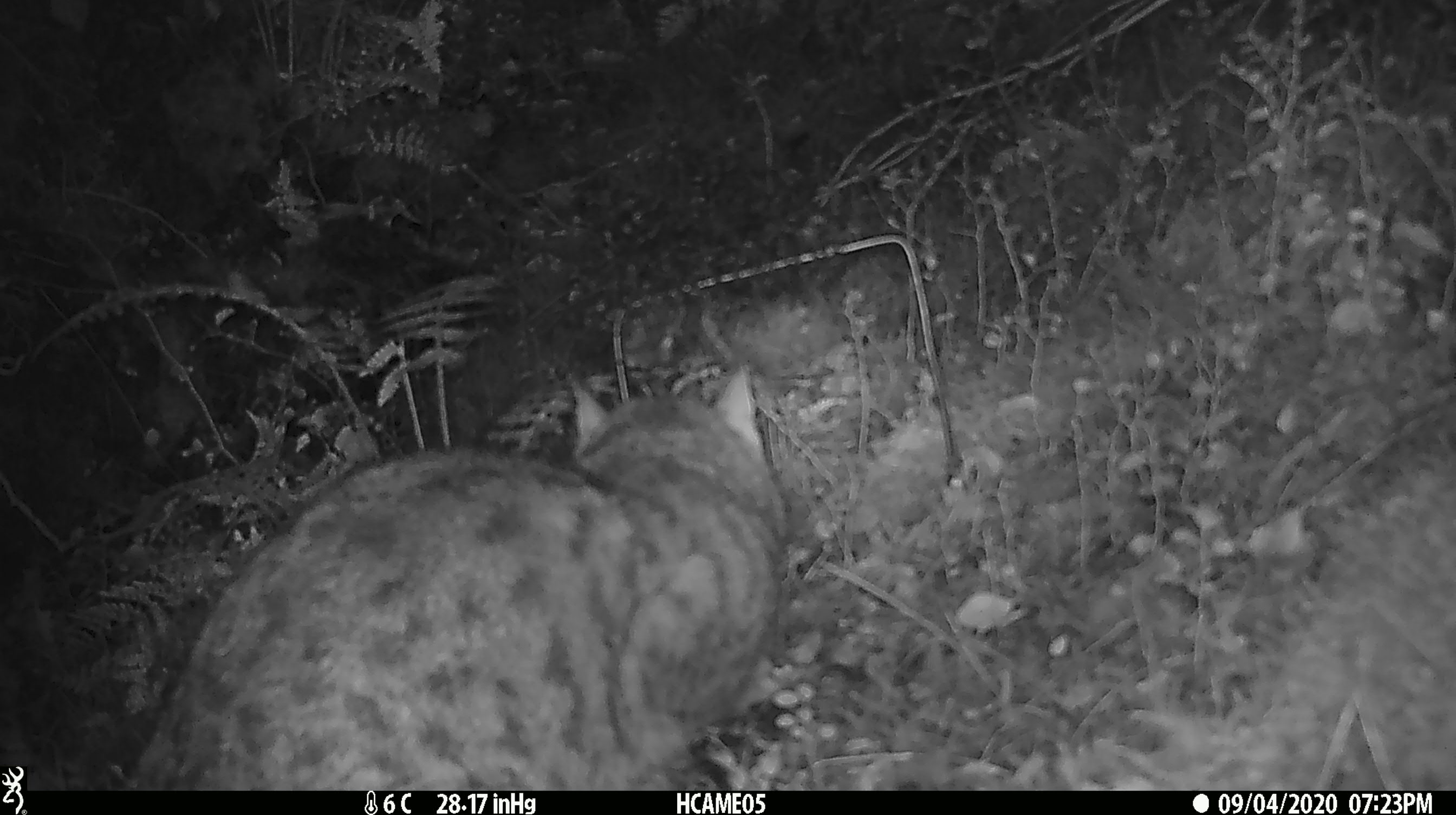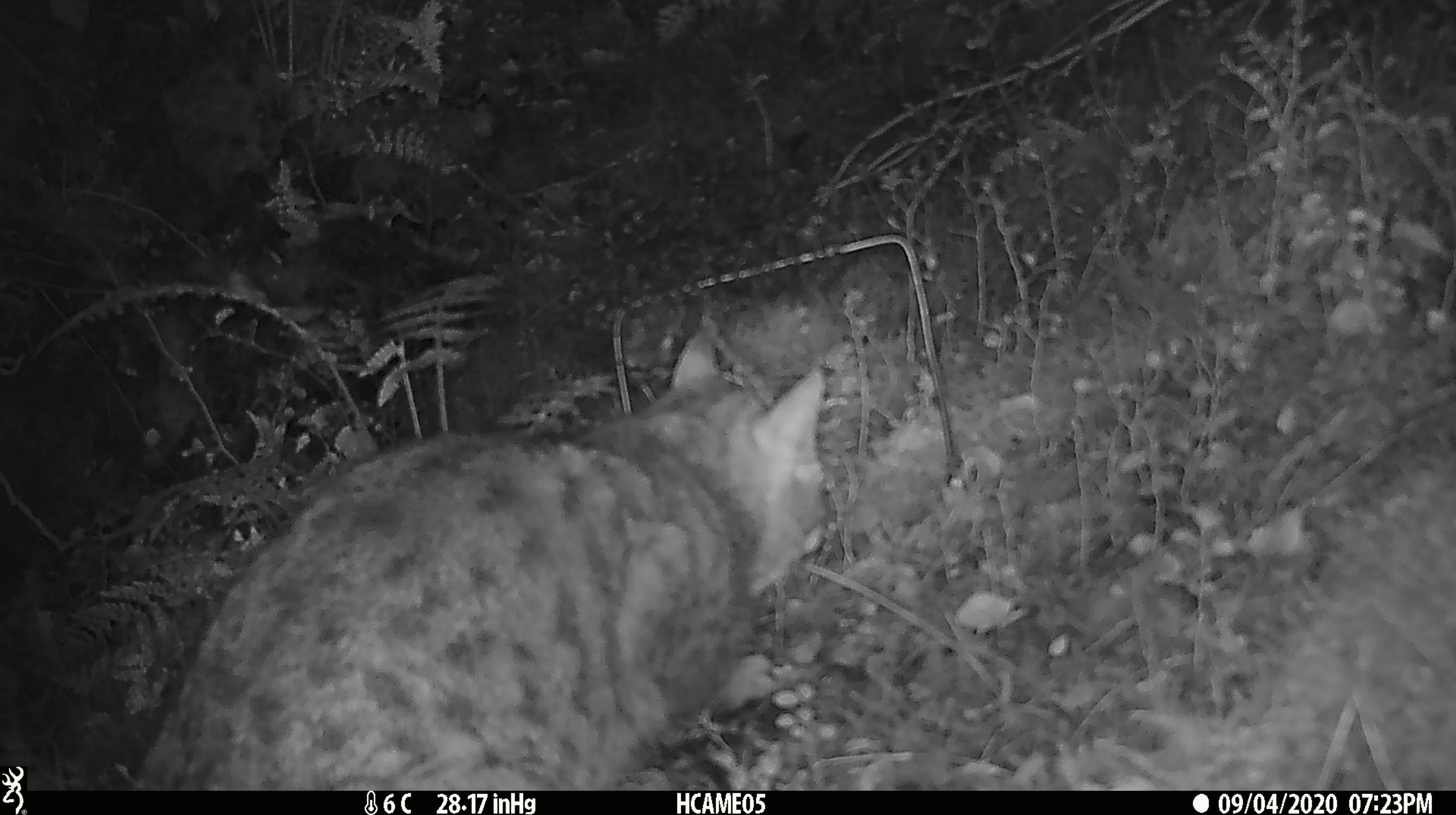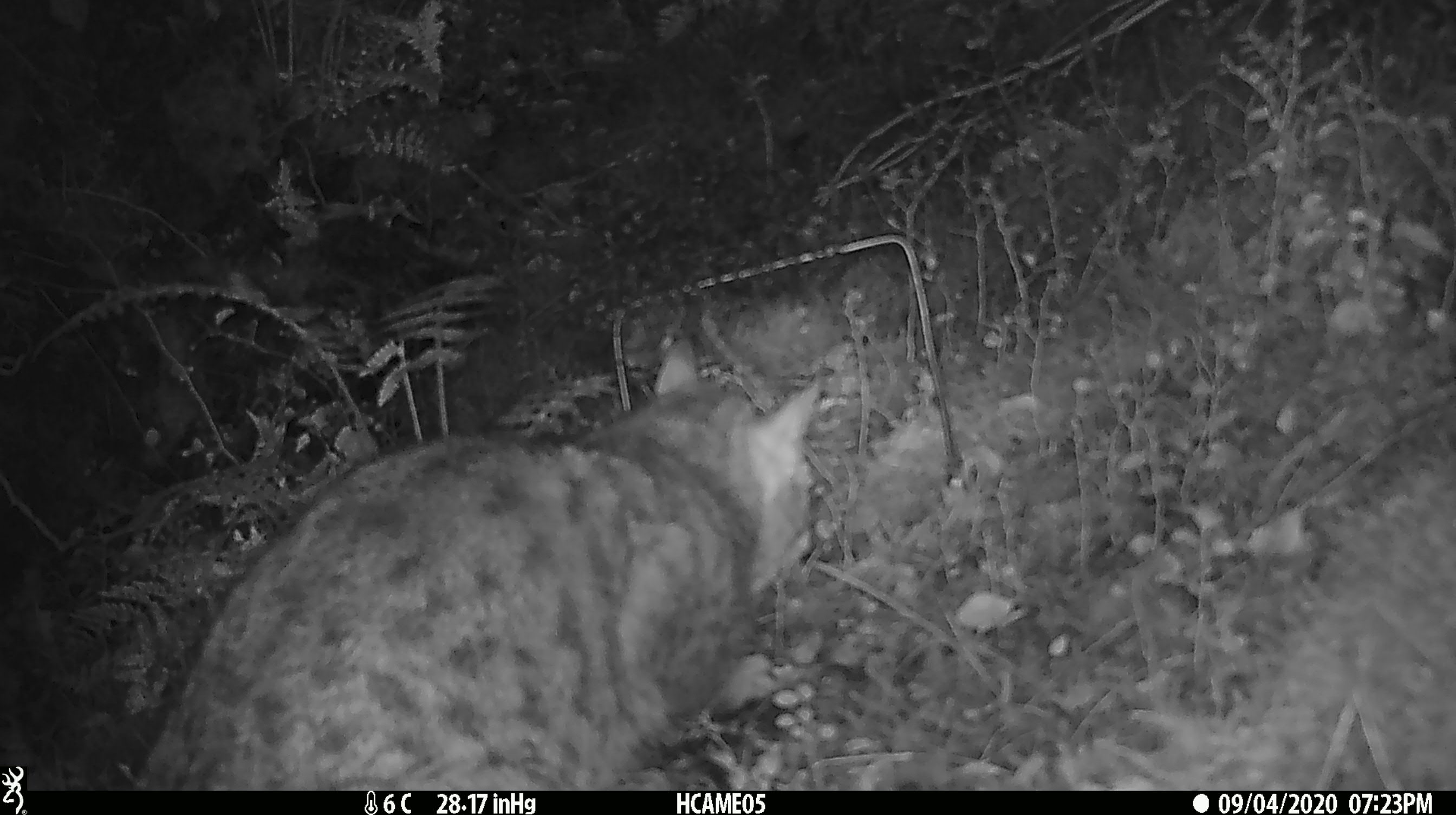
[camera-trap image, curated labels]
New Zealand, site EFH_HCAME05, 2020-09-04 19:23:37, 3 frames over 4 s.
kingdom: Animalia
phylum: Chordata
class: Mammalia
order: Carnivora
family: Felidae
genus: Felis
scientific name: Felis catus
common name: domestic cat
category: cat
Cat (domestic cat) (Felis catus).